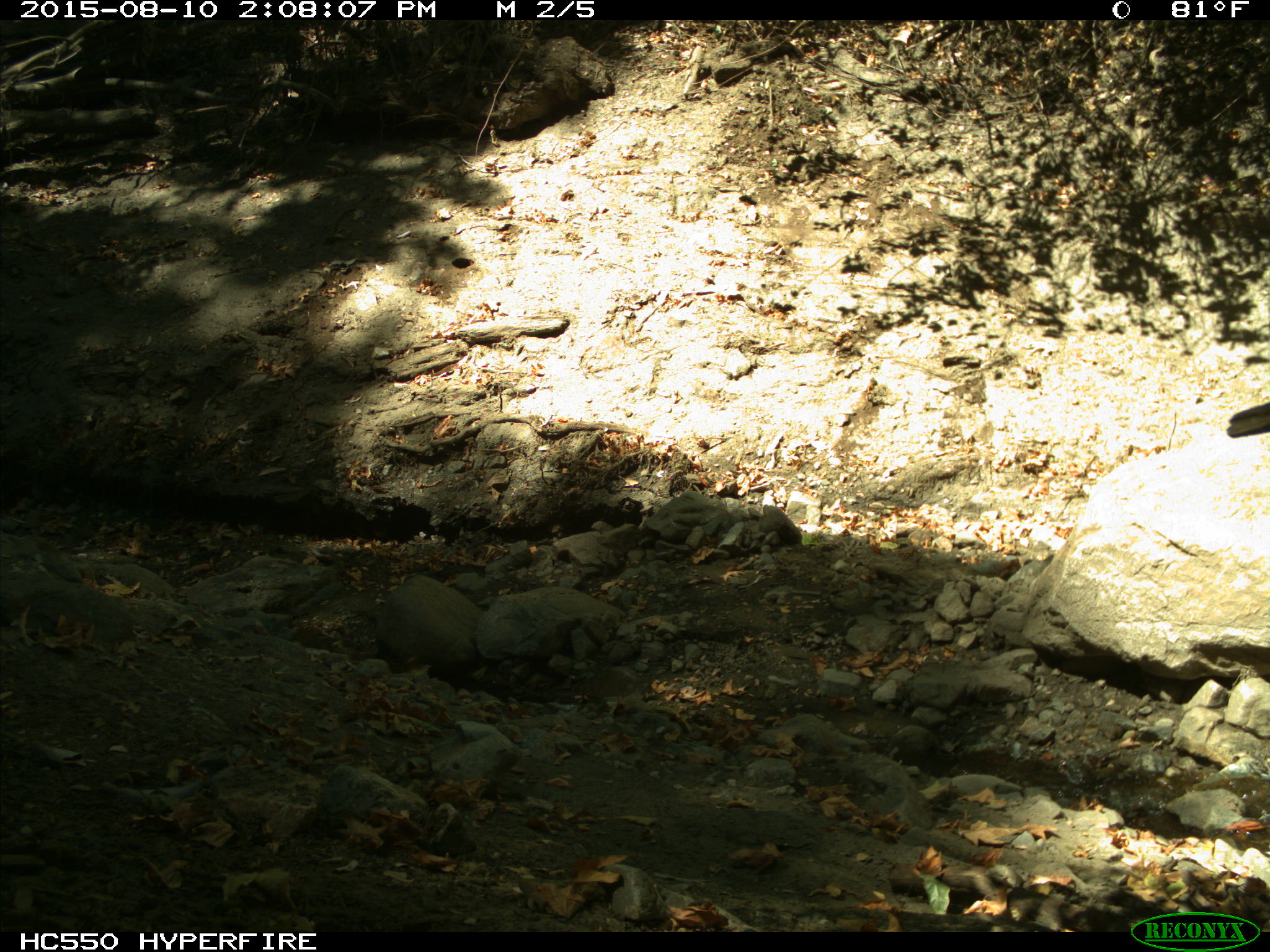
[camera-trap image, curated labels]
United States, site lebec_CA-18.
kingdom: Animalia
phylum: Chordata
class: Mammalia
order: Artiodactyla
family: Bovidae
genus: Bos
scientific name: Bos taurus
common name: domestic cow